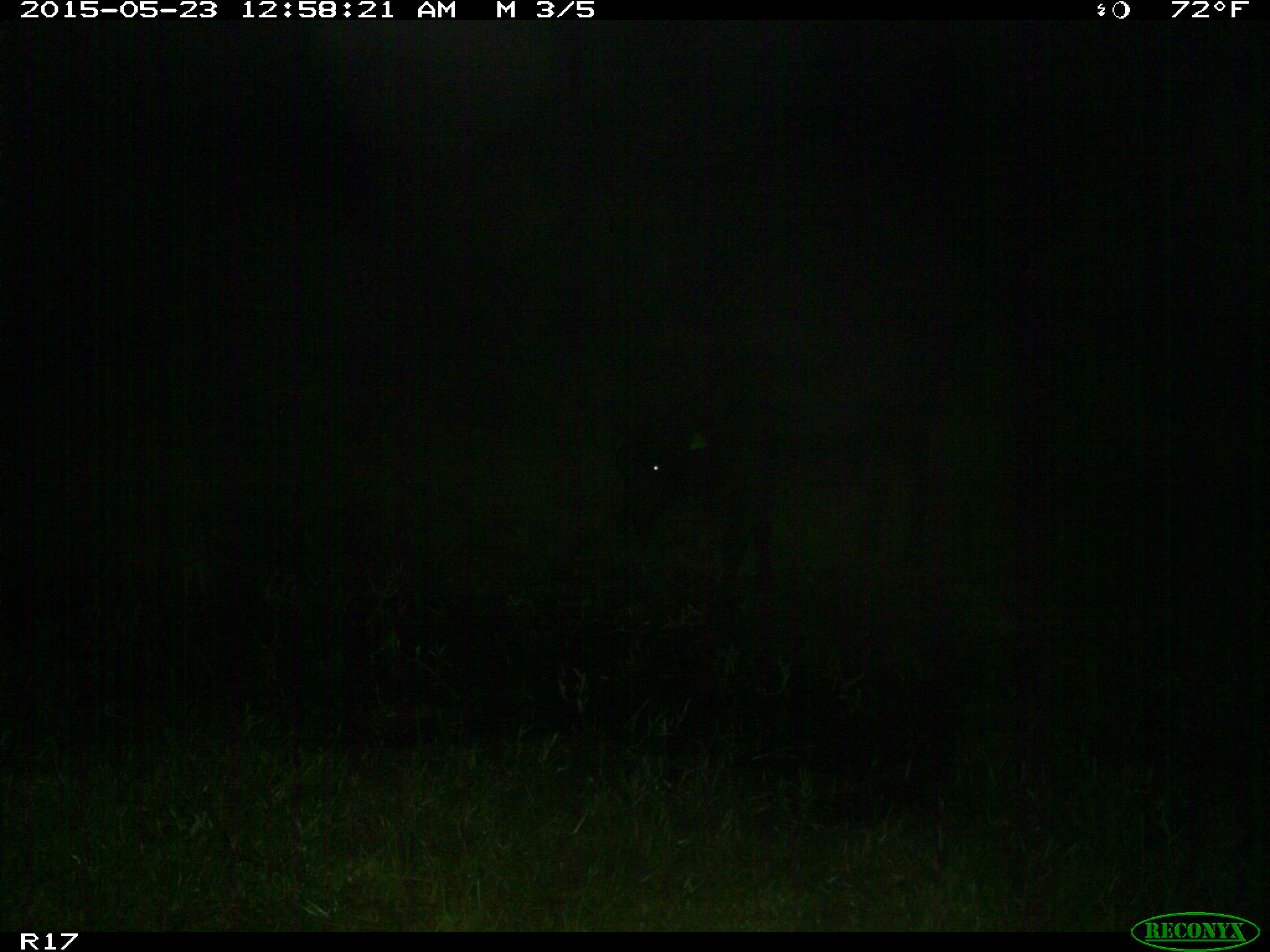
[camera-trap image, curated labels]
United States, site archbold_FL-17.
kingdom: Animalia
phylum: Chordata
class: Mammalia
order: Artiodactyla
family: Bovidae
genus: Bos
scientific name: Bos taurus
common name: domestic cow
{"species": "Bos taurus (domestic cow)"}